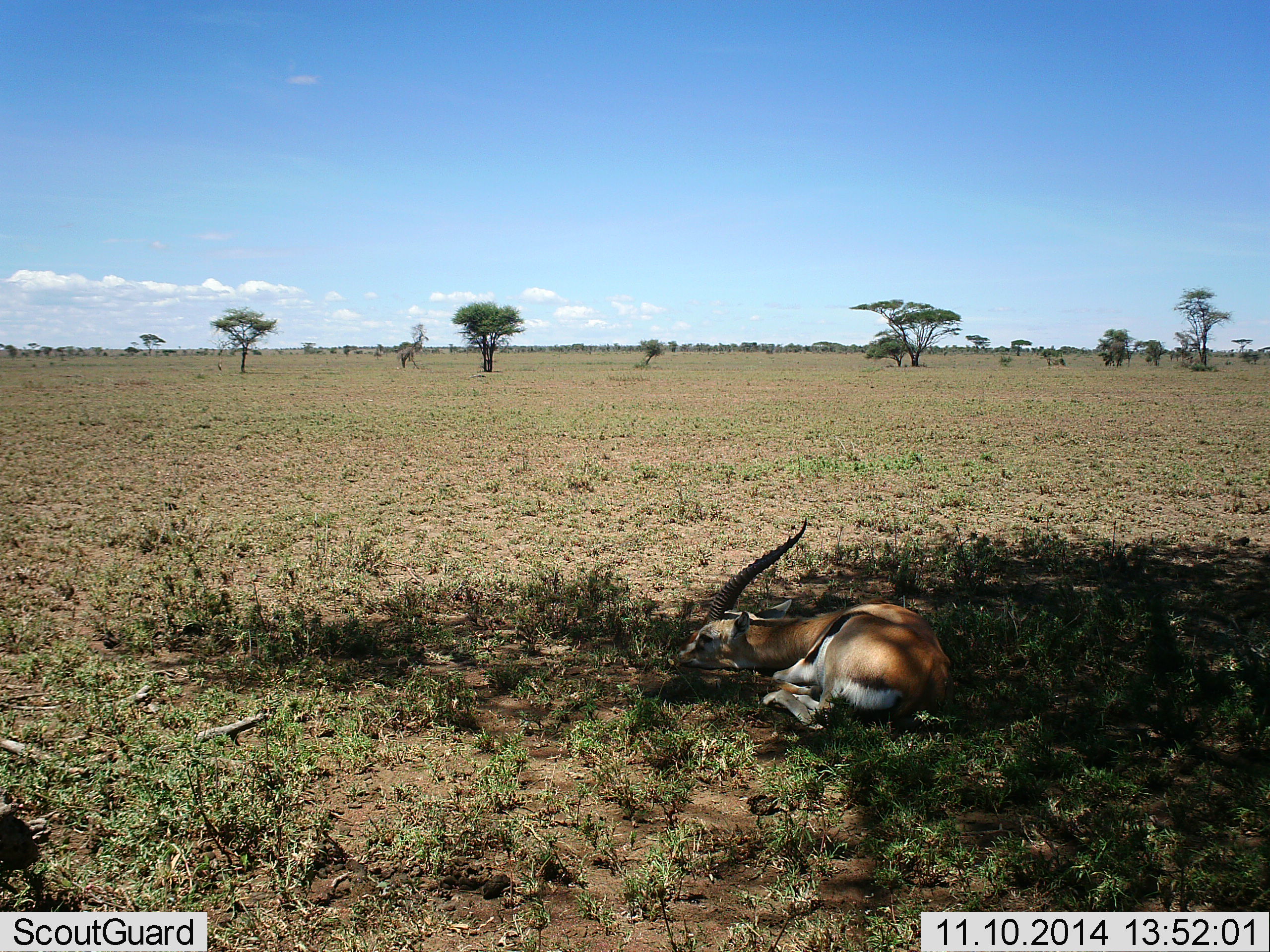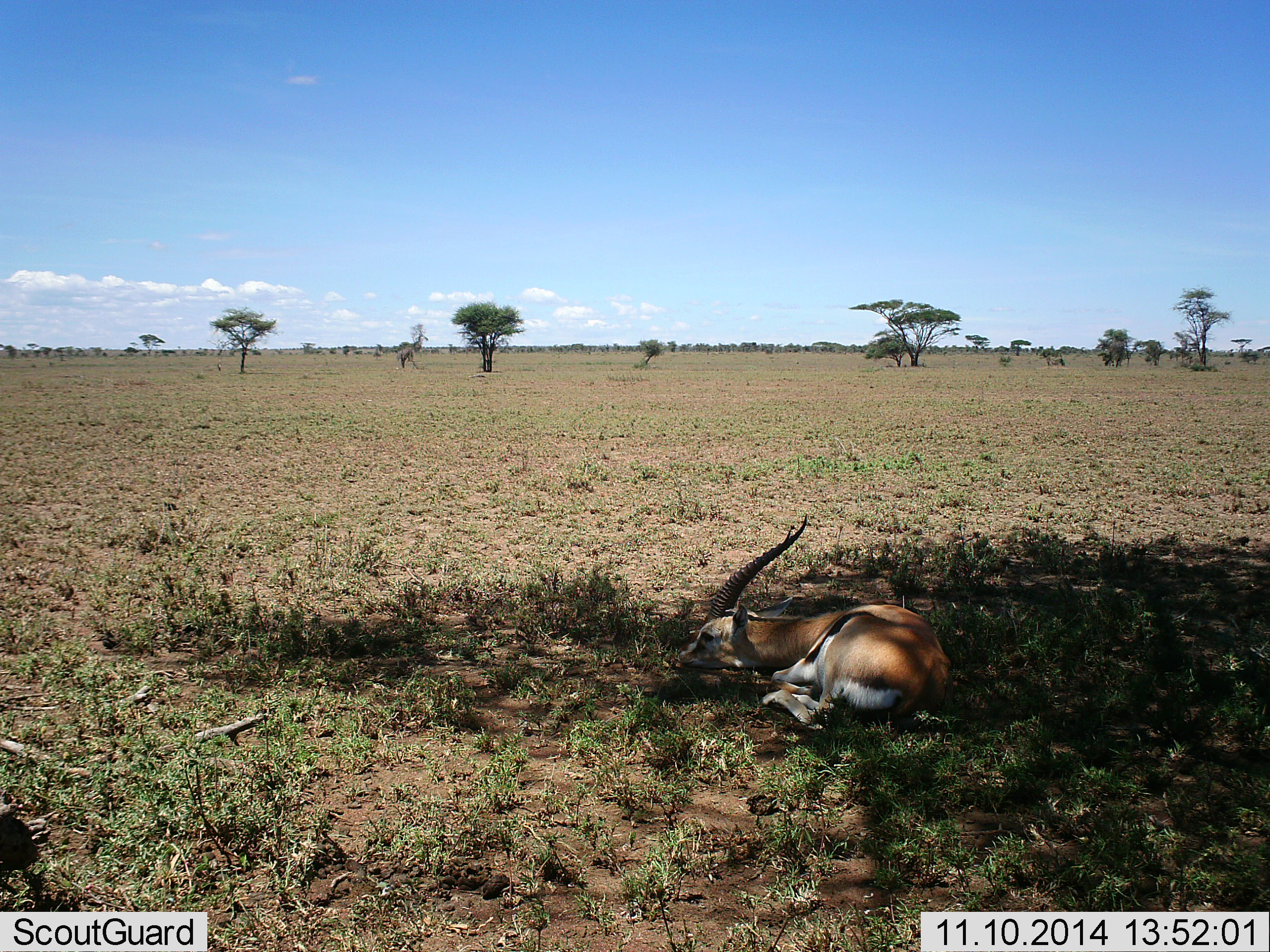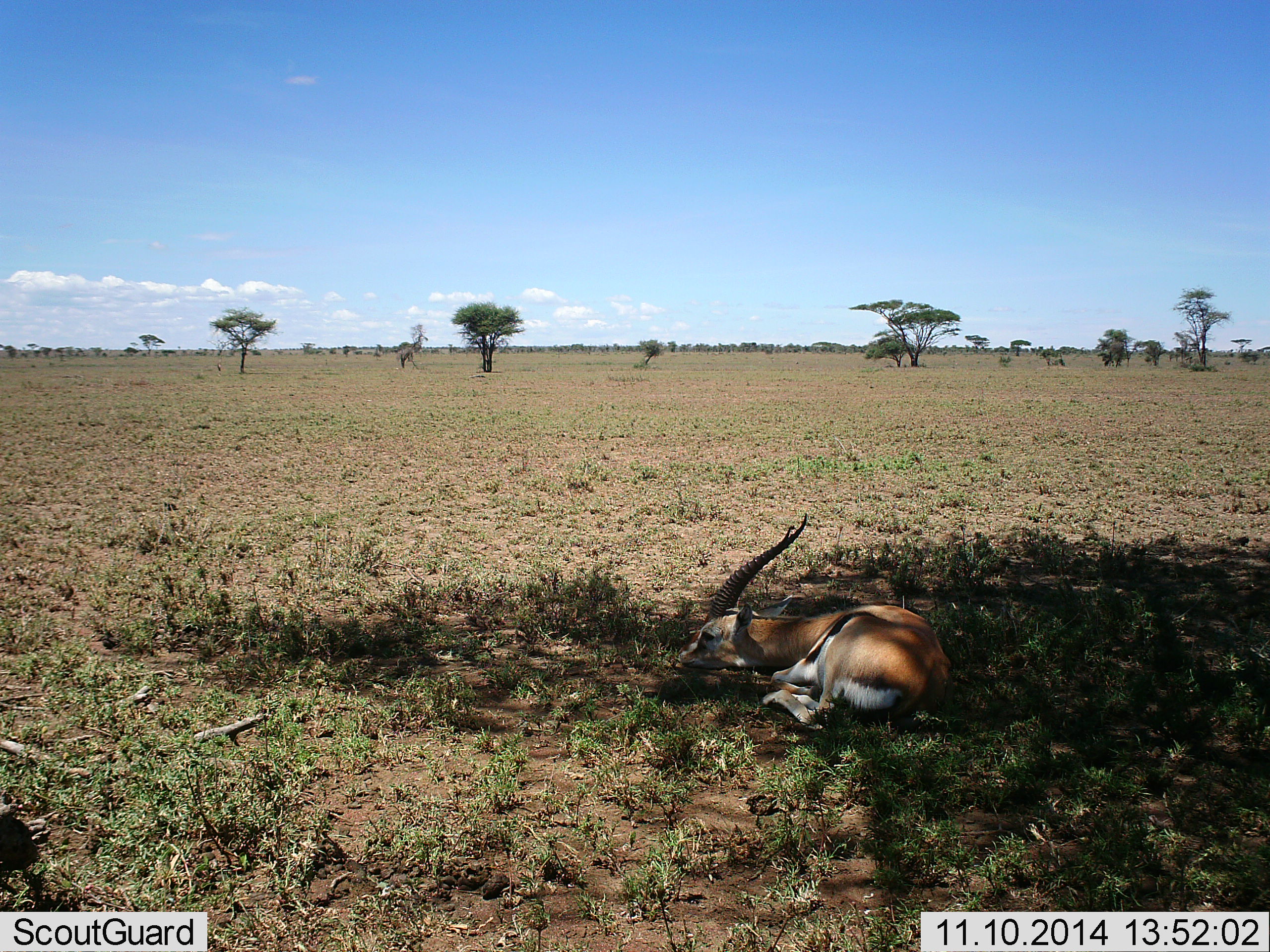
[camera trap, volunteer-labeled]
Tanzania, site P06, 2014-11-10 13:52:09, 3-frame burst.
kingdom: Animalia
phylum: Chordata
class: Mammalia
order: Artiodactyla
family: Bovidae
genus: Eudorcas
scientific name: Eudorcas thomsonii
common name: thomson's gazelle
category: gazellethomsons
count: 1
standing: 0%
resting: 100%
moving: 0%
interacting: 0%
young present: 0%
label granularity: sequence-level